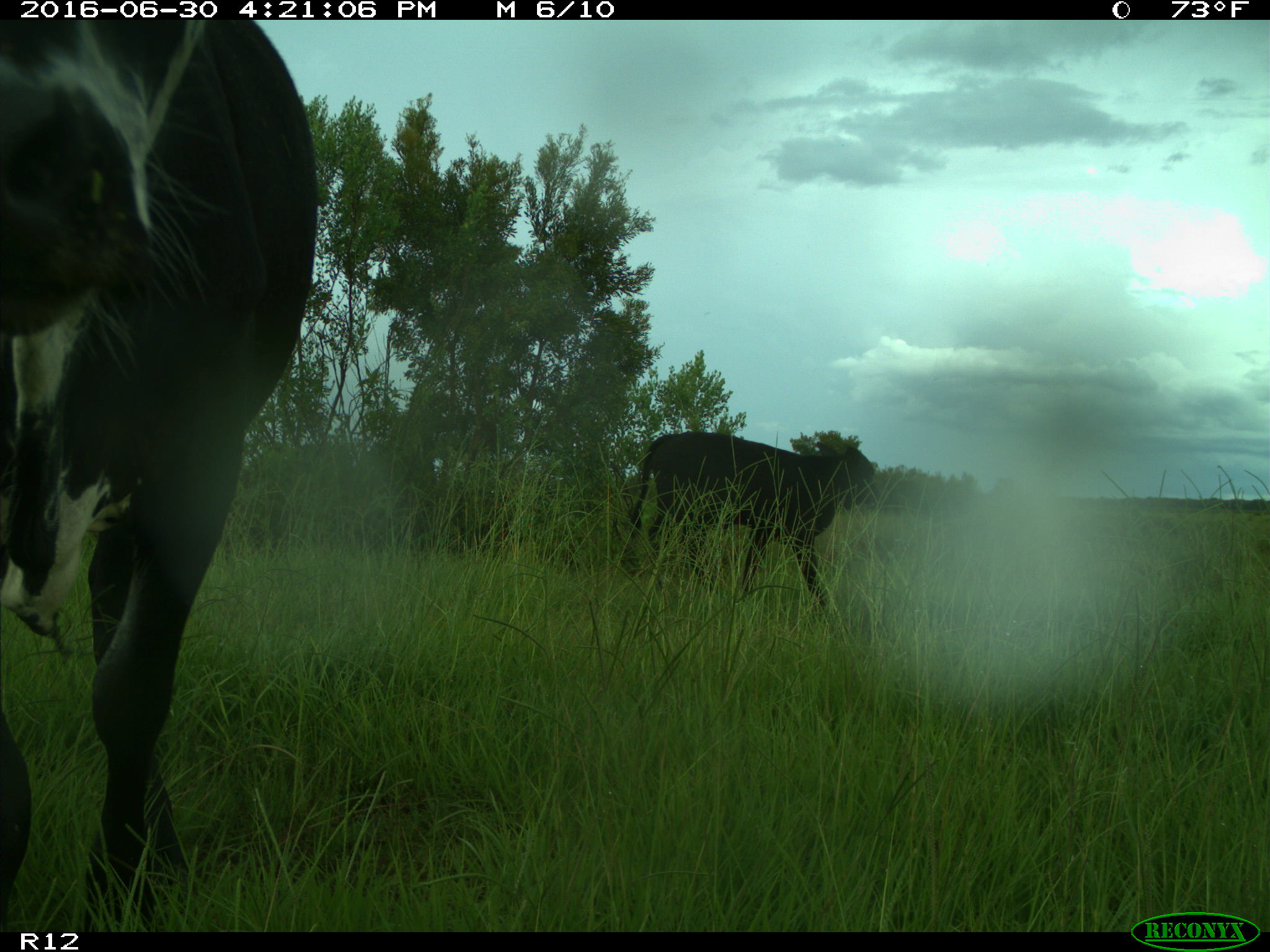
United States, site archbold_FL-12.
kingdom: Animalia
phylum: Chordata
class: Mammalia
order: Artiodactyla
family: Bovidae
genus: Bos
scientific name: Bos taurus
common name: domestic cow